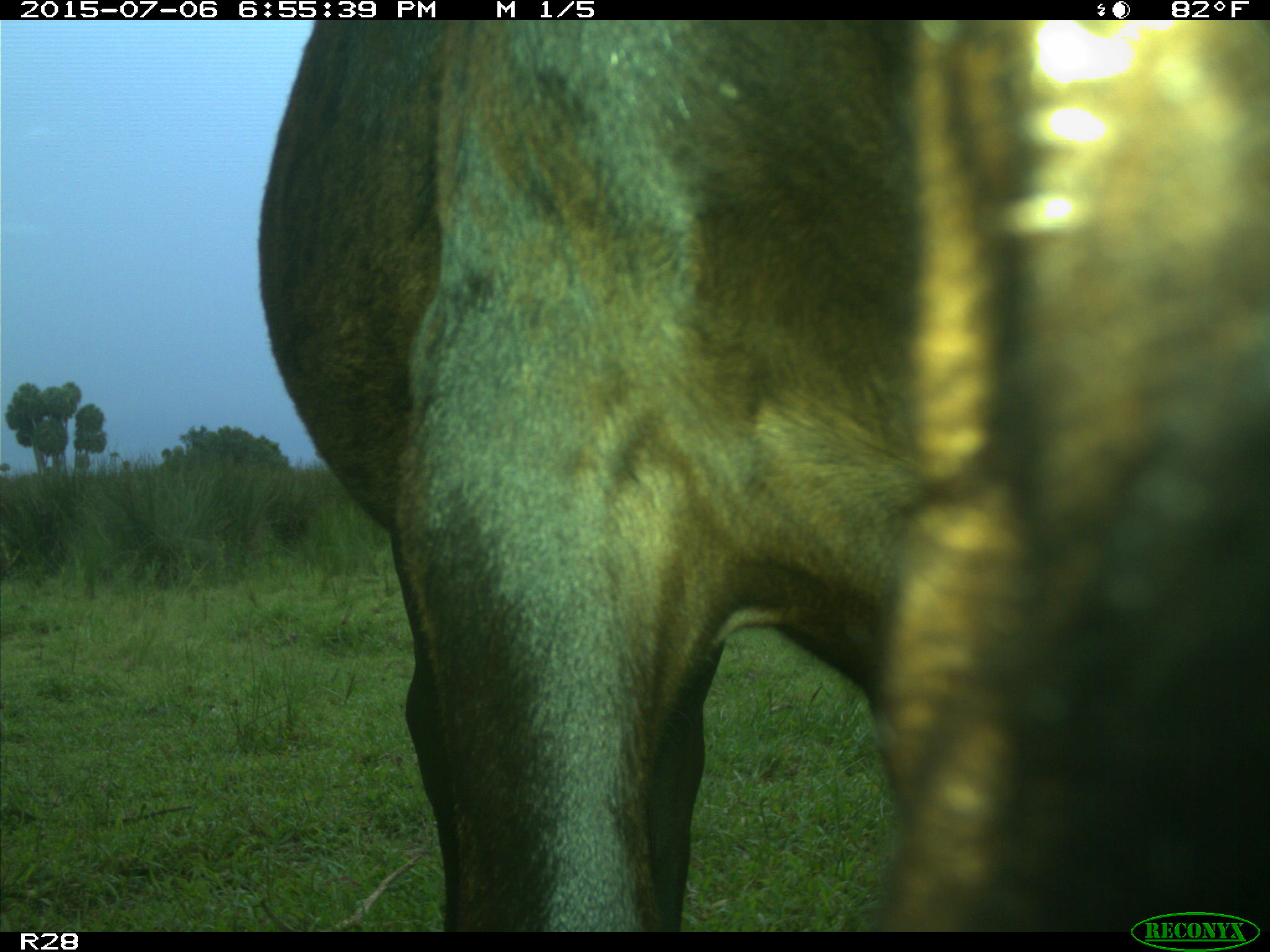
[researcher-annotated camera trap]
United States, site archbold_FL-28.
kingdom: Animalia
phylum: Chordata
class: Mammalia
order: Artiodactyla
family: Bovidae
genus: Bos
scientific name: Bos taurus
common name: domestic cow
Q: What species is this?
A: Bos taurus (domestic cow).